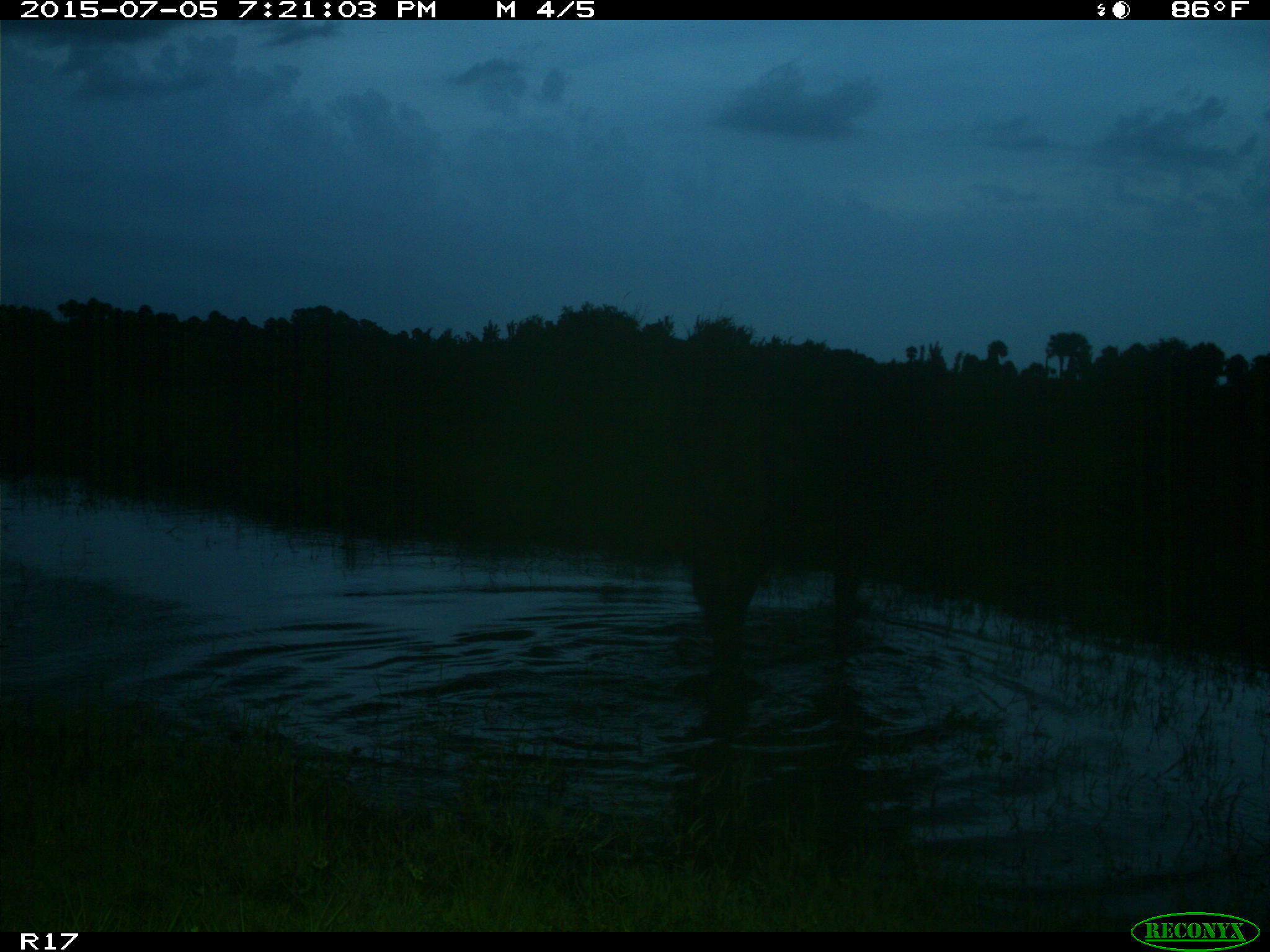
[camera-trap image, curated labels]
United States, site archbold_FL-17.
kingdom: Animalia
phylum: Chordata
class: Mammalia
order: Artiodactyla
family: Bovidae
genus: Bos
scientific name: Bos taurus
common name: domestic cow